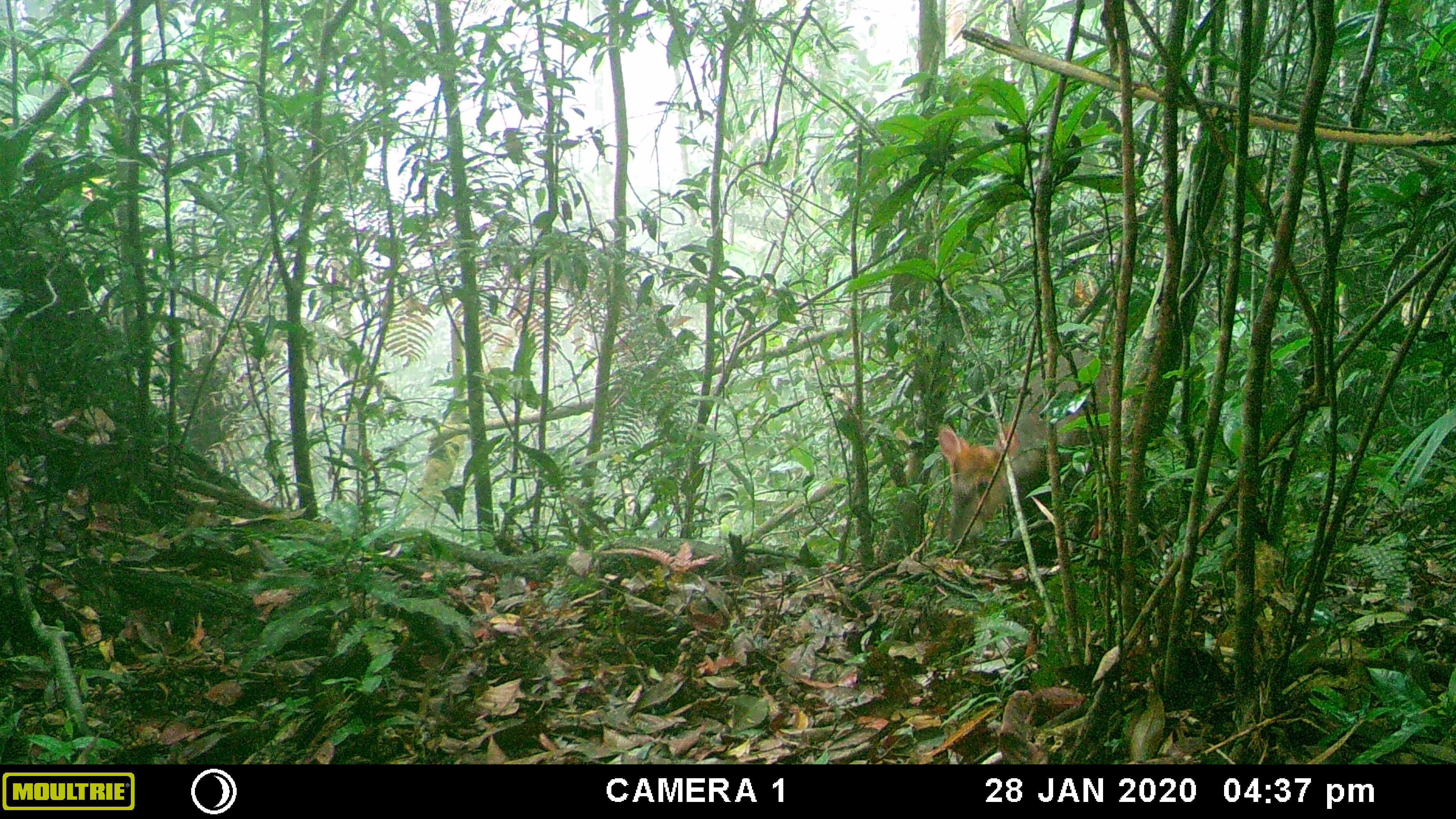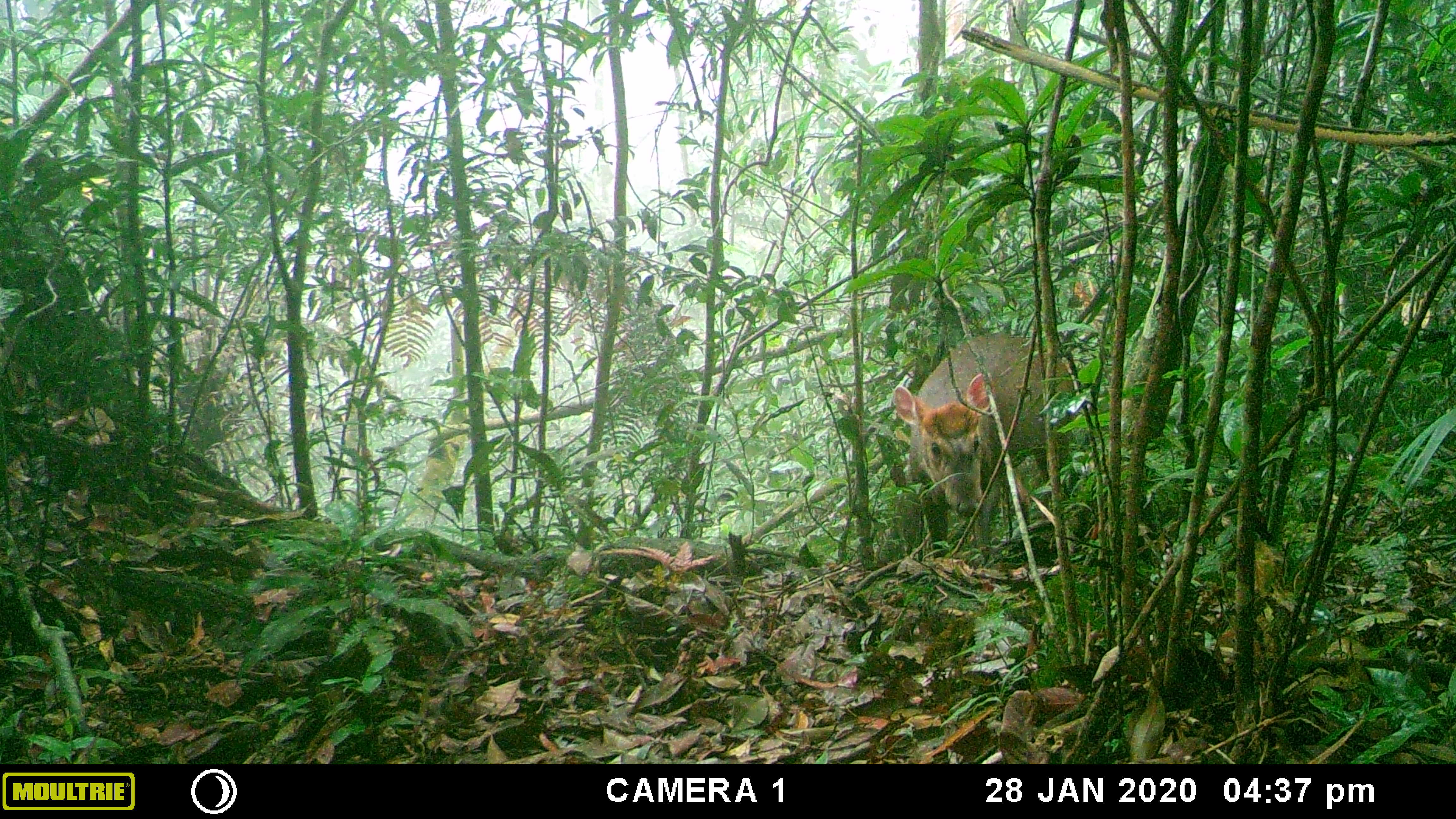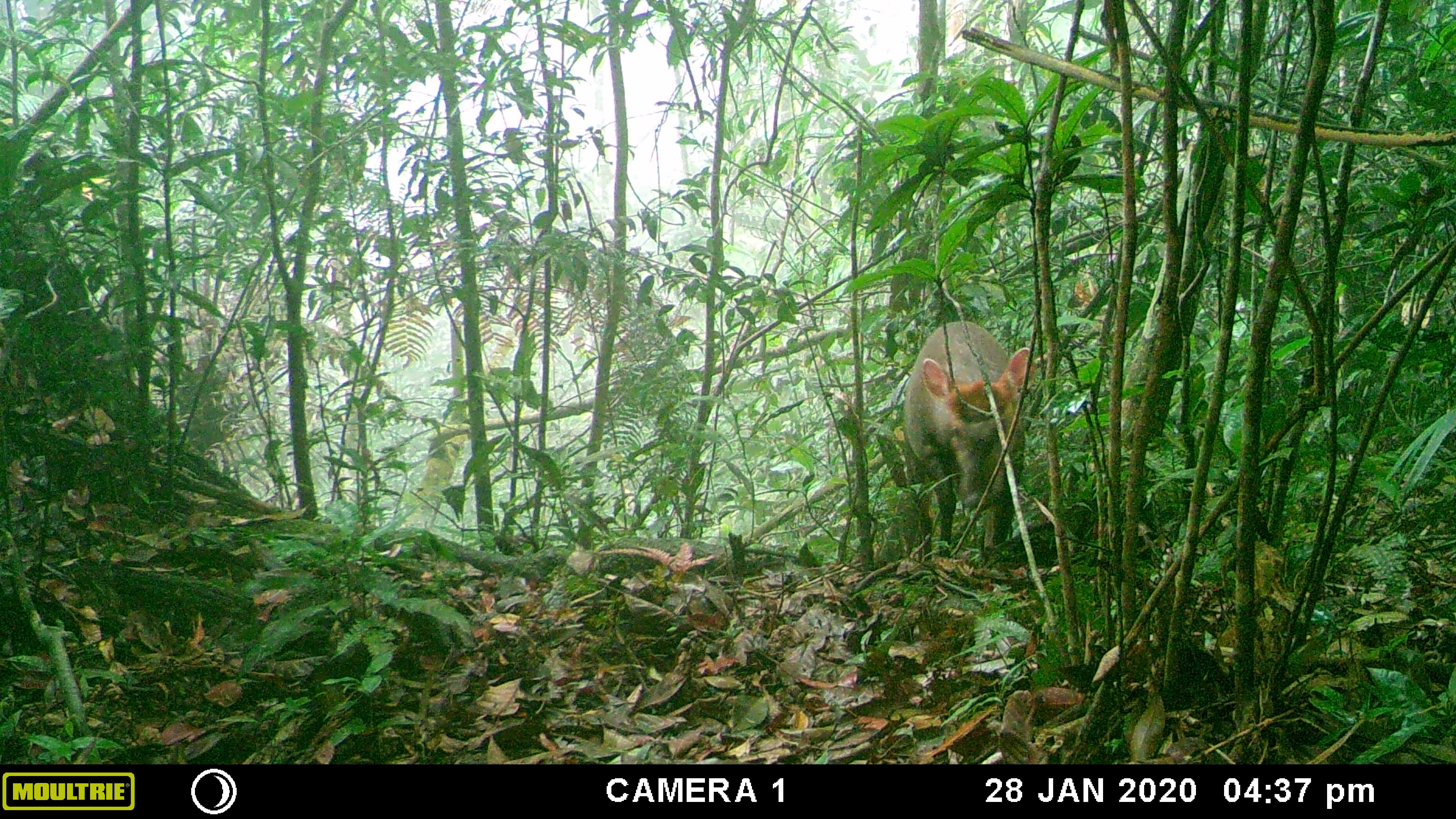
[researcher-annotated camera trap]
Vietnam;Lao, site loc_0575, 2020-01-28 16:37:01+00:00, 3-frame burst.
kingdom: Animalia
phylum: Chordata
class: Mammalia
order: Artiodactyla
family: Cervidae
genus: Muntiacus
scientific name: Muntiacus rooseveltorum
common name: roosevelt's muntjac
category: roosevelts muntjac group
Roosevelts muntjac group (roosevelt's muntjac) (Muntiacus rooseveltorum). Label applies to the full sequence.